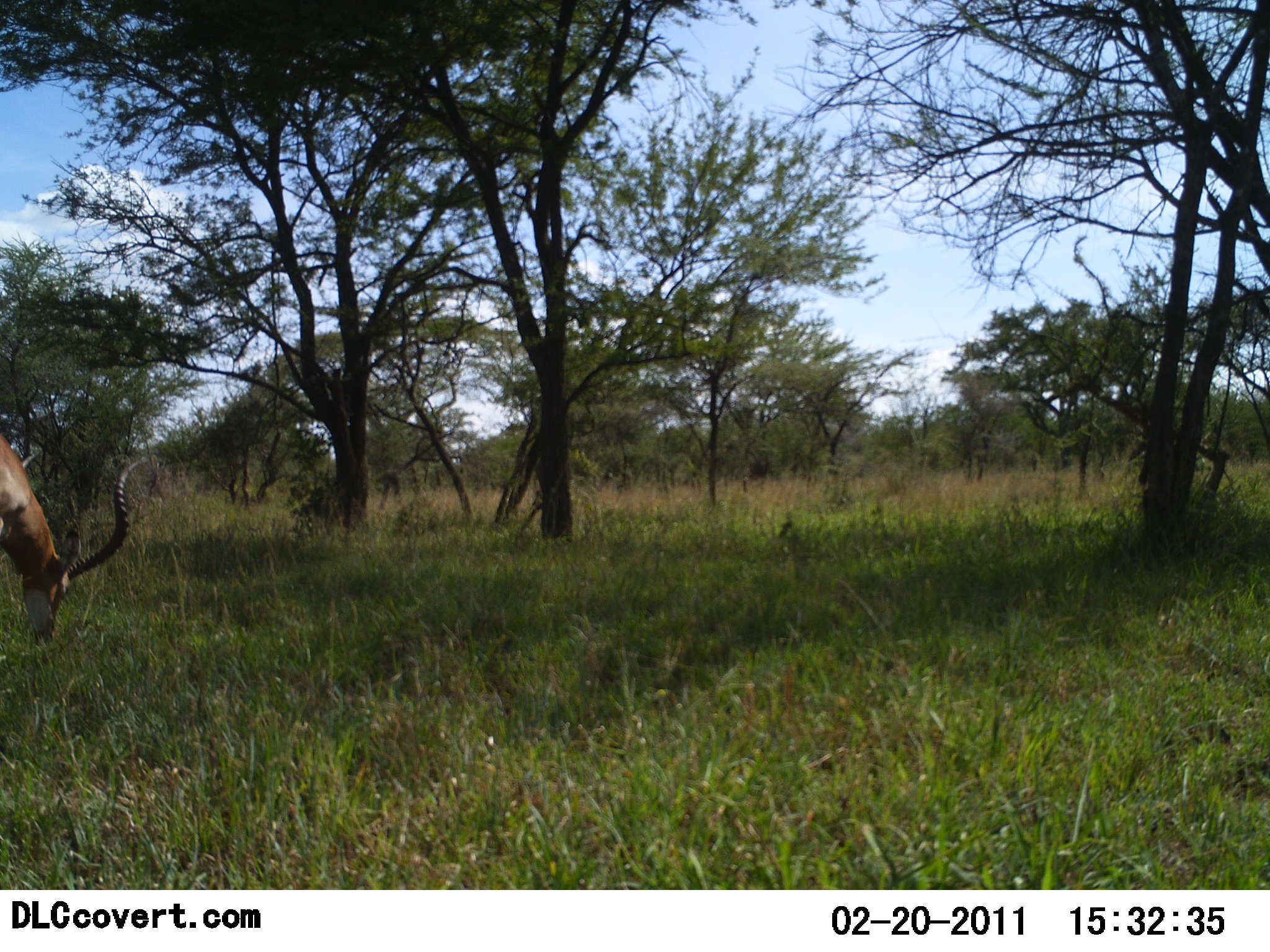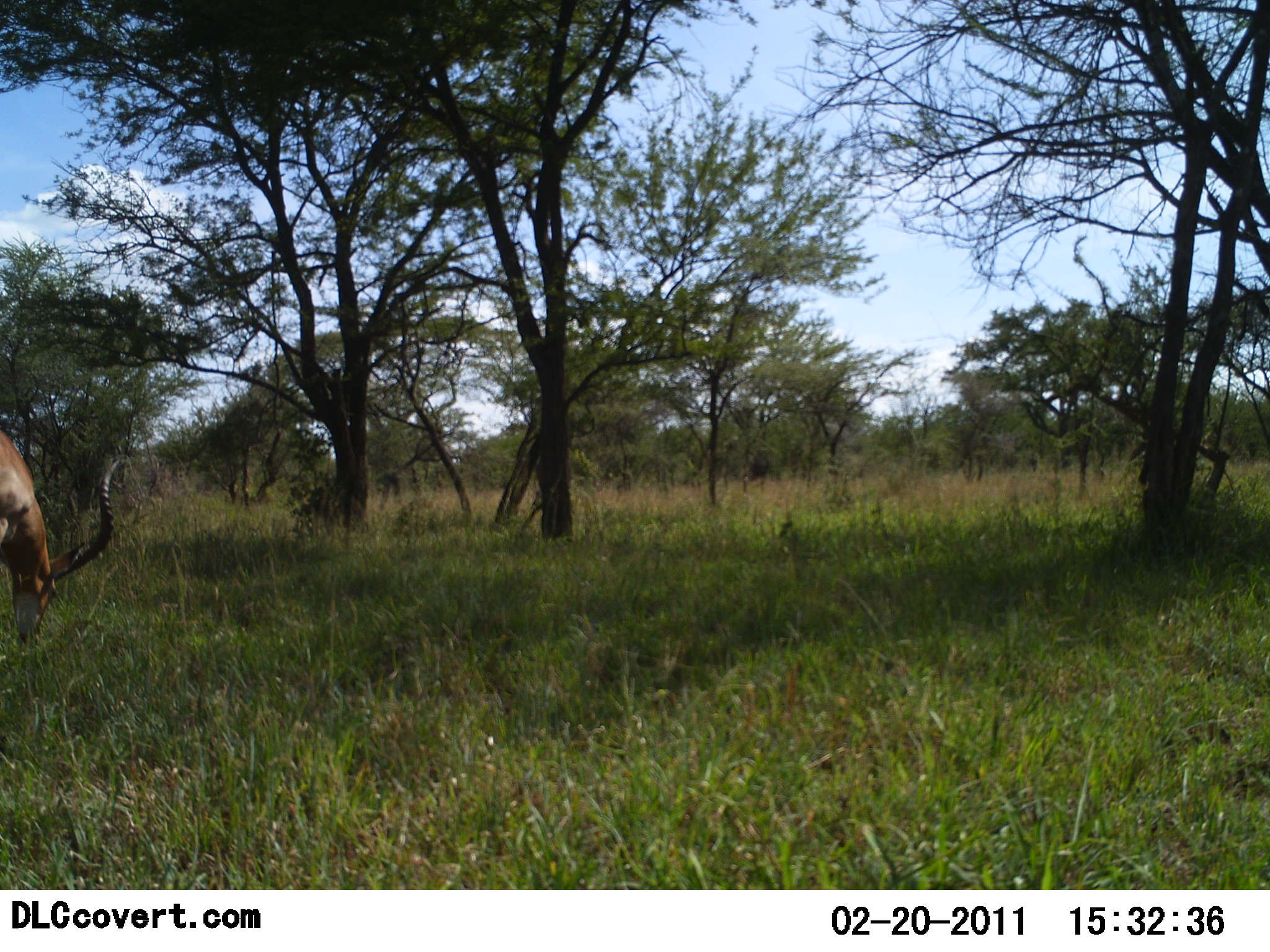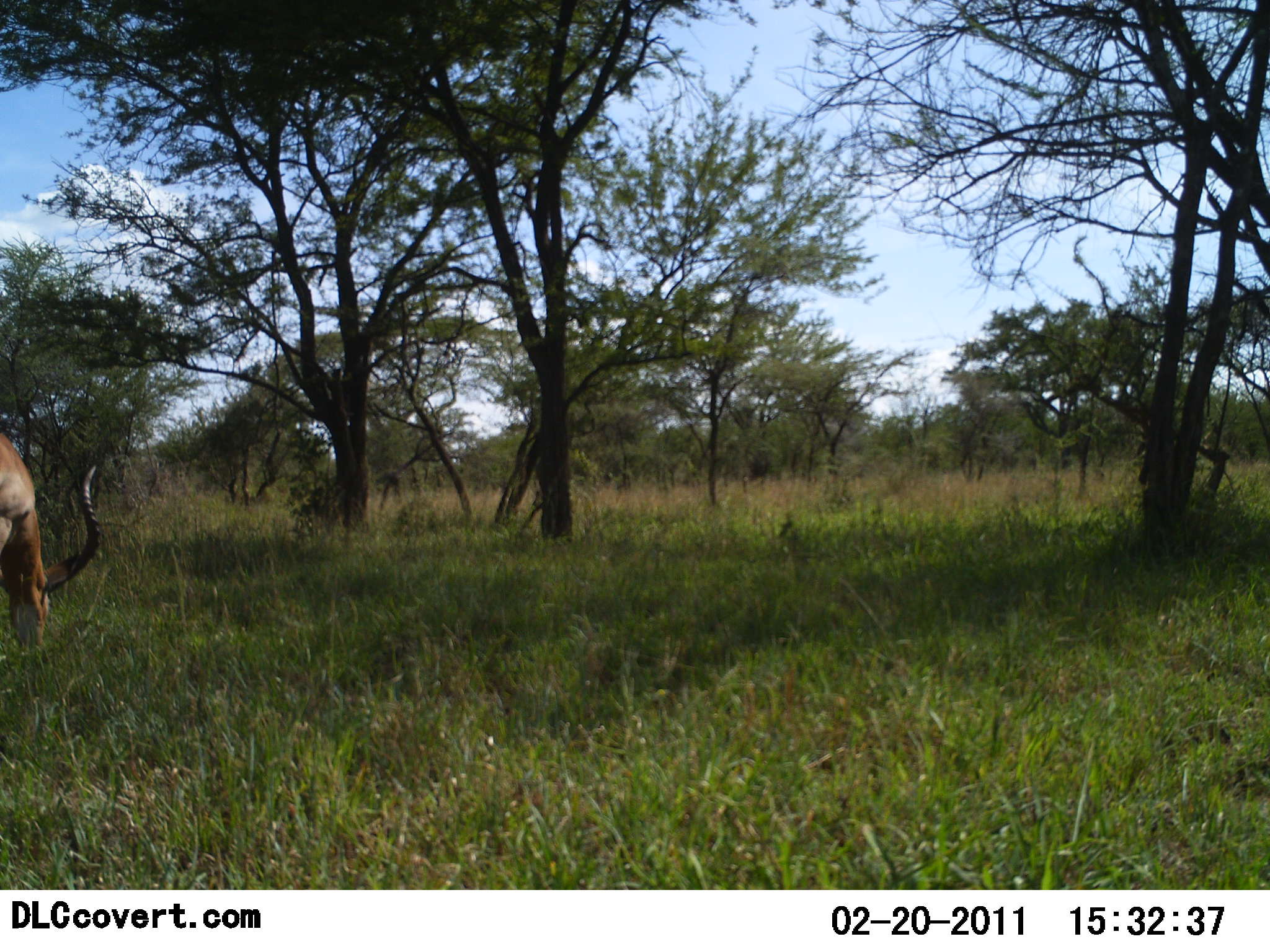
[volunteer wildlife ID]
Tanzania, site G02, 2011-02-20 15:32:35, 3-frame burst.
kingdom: Animalia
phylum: Chordata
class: Mammalia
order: Artiodactyla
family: Bovidae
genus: Aepyceros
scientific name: Aepyceros melampus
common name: impala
Impala (Aepyceros melampus), count 1. Behavior (volunteer vote fractions): standing 30%, resting 0%, moving 0%, interacting 0%. Young present (vote fraction): 0%. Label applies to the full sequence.